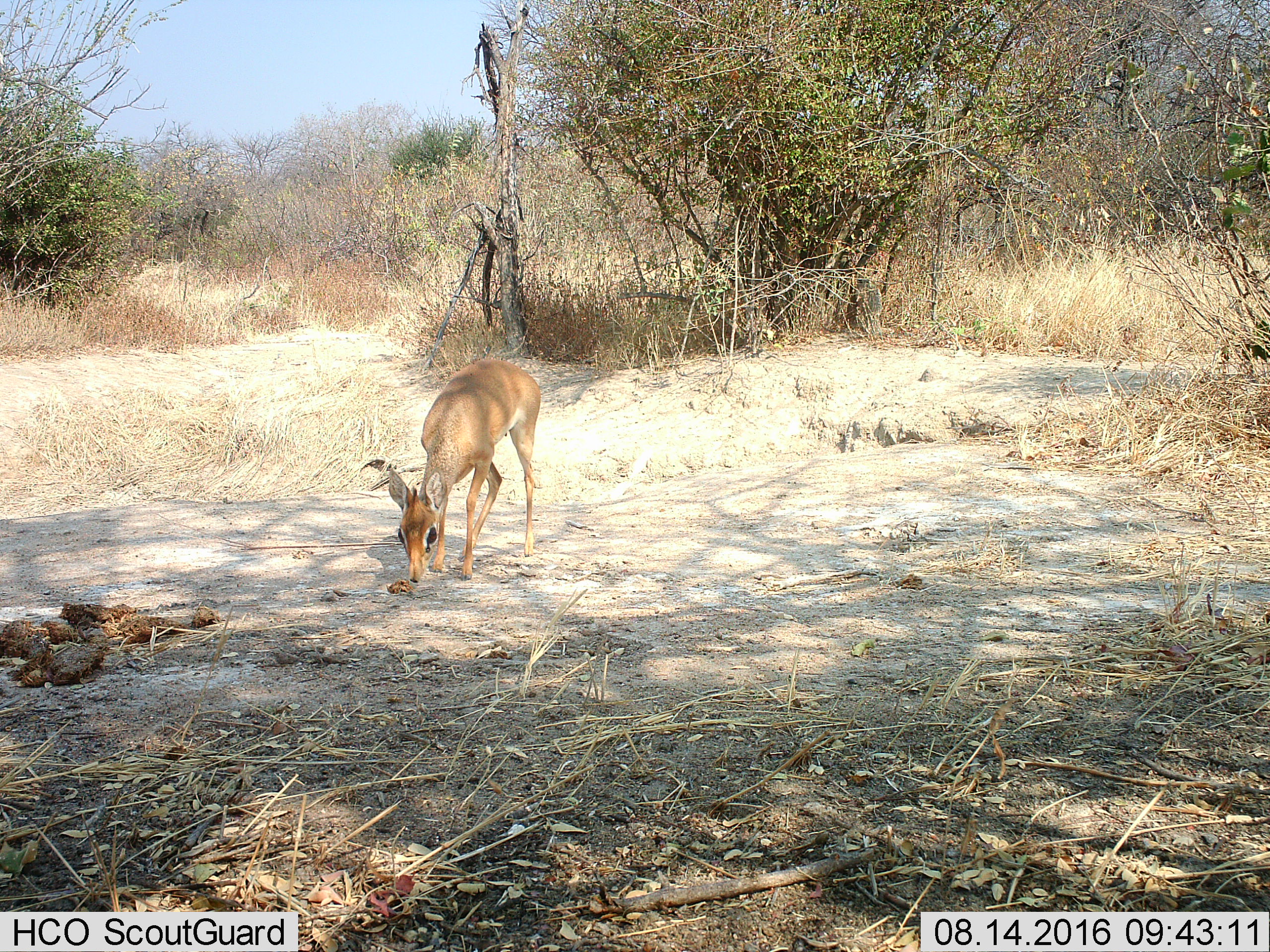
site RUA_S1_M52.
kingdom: Animalia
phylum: Chordata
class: Mammalia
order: Artiodactyla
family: Bovidae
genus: Madoqua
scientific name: Madoqua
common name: dik-dik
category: dikdik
Dikdik (dik-dik) (Madoqua), count 1. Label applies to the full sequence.